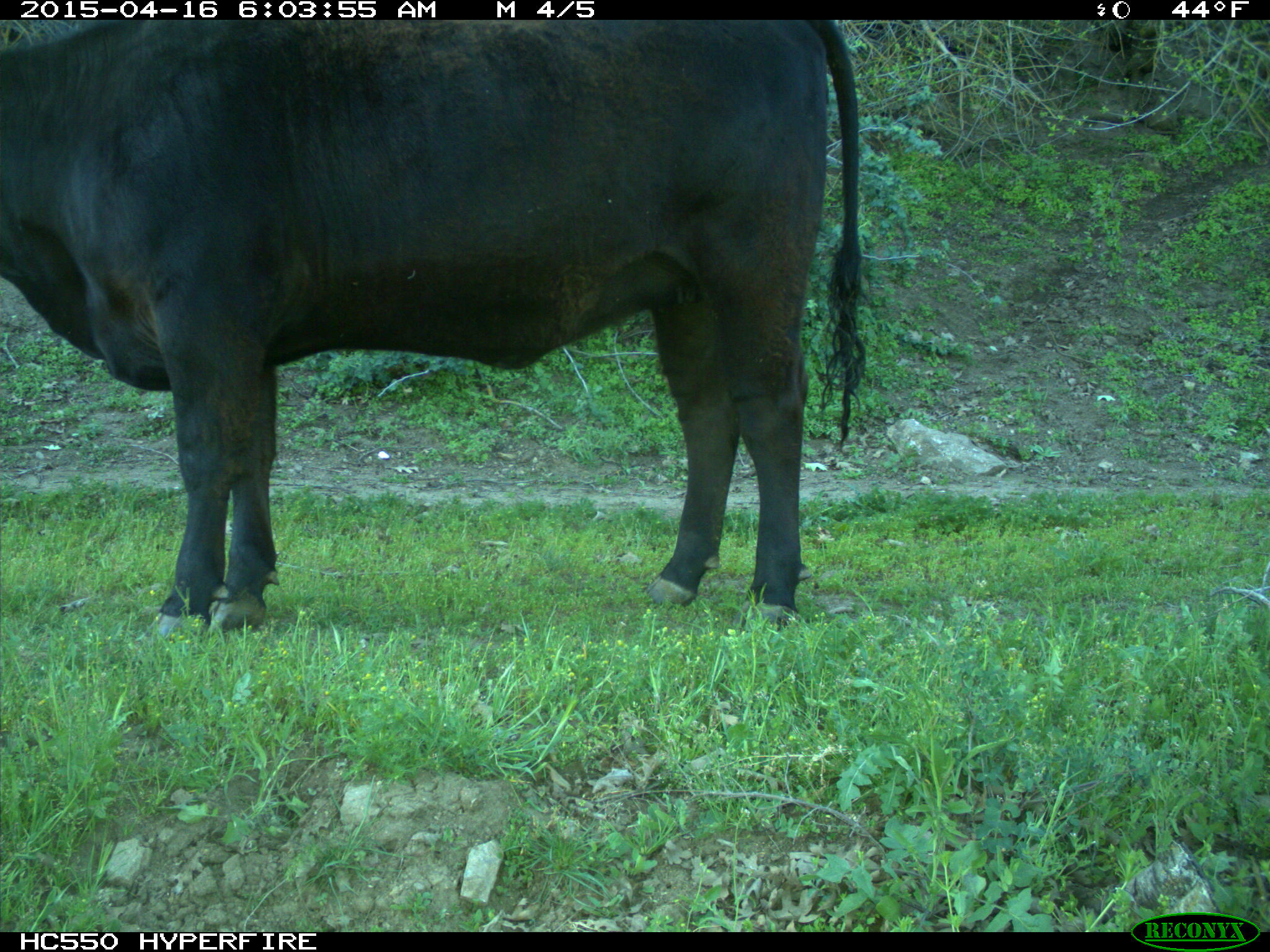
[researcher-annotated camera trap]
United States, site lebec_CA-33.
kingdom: Animalia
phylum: Chordata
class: Mammalia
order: Artiodactyla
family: Bovidae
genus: Bos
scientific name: Bos taurus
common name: domestic cow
Bos taurus (domestic cow).